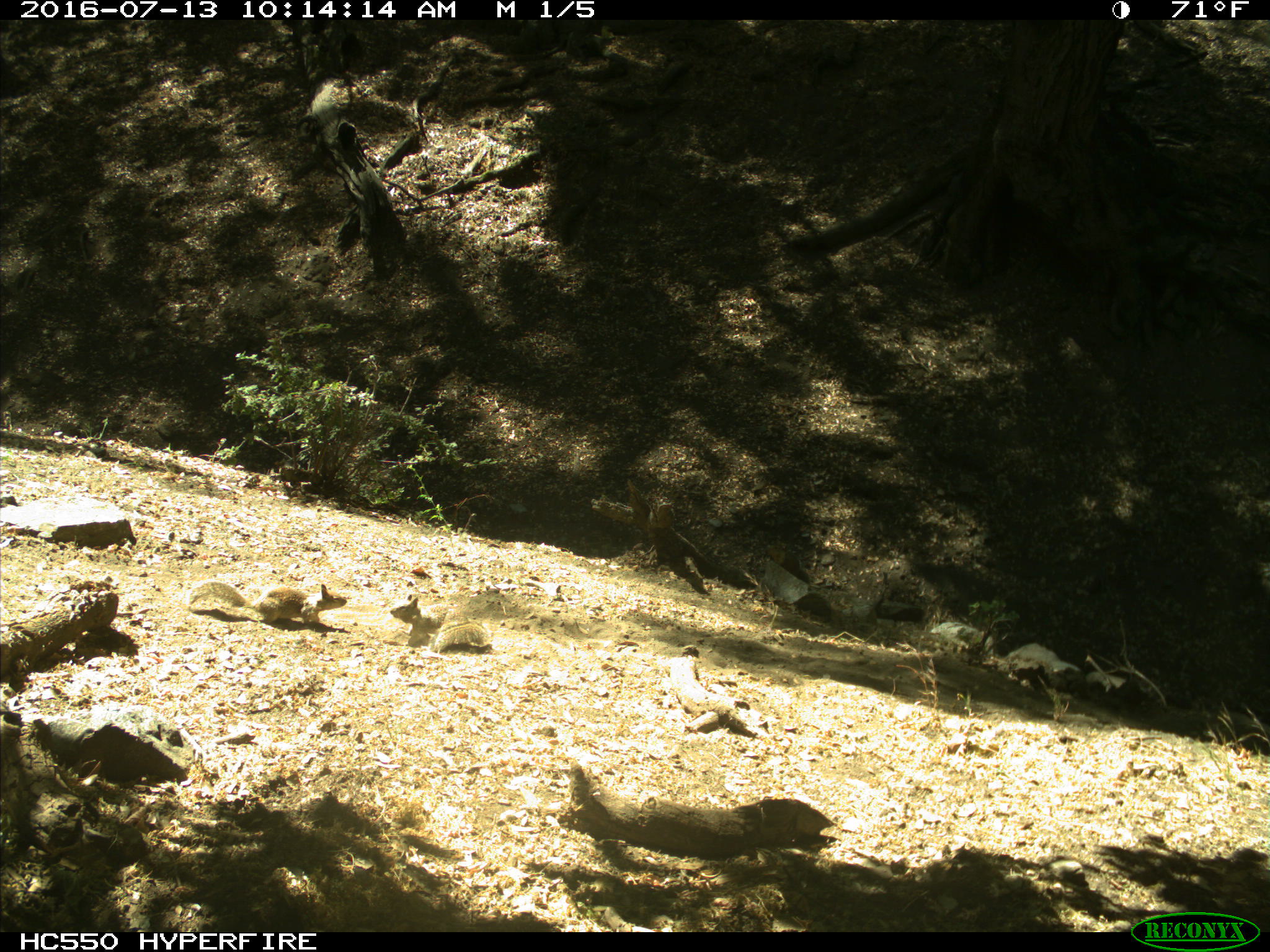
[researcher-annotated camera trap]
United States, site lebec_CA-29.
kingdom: Animalia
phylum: Chordata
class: Mammalia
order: Rodentia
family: Sciuridae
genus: Otospermophilus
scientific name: Otospermophilus beecheyi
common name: california ground squirrel